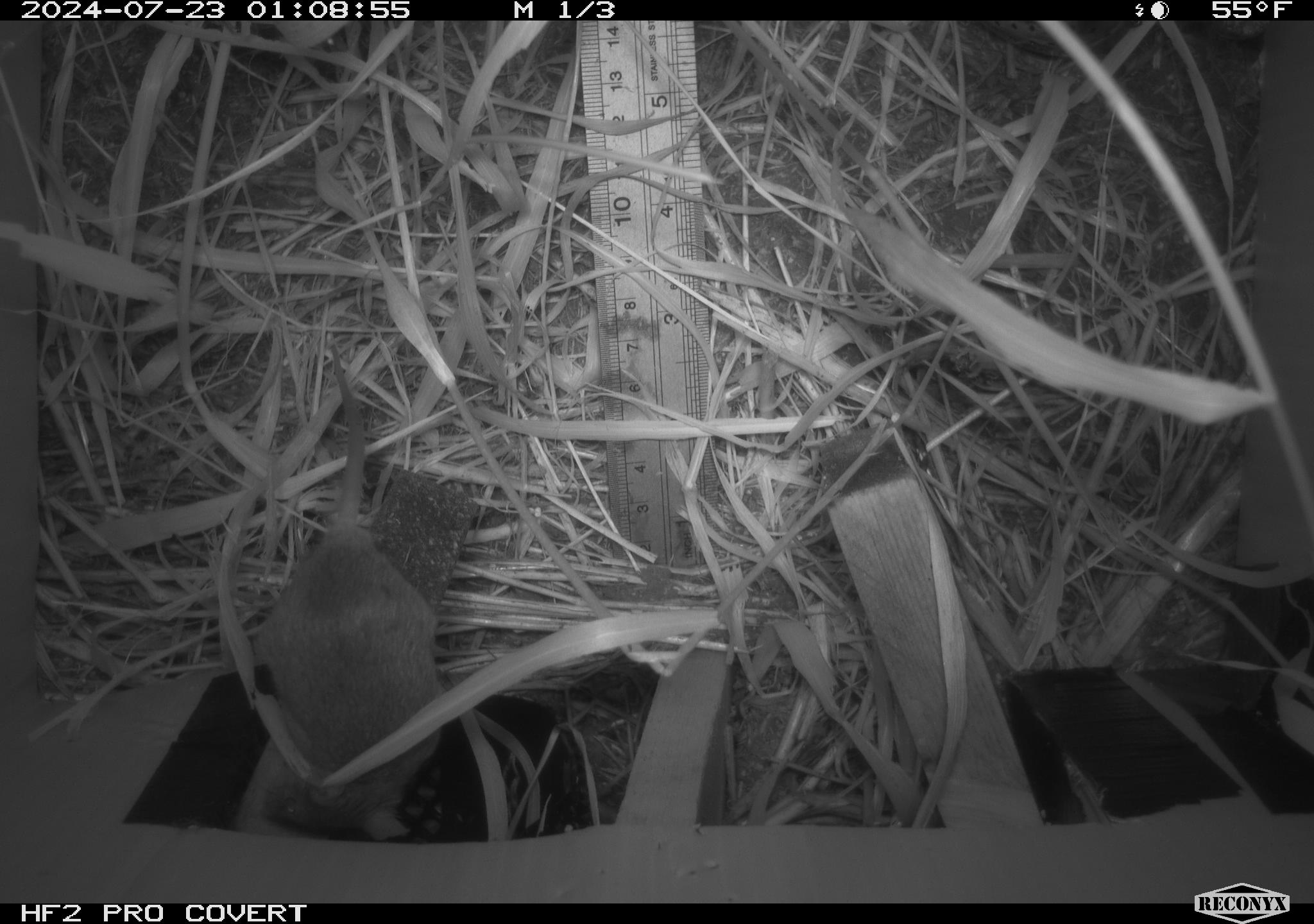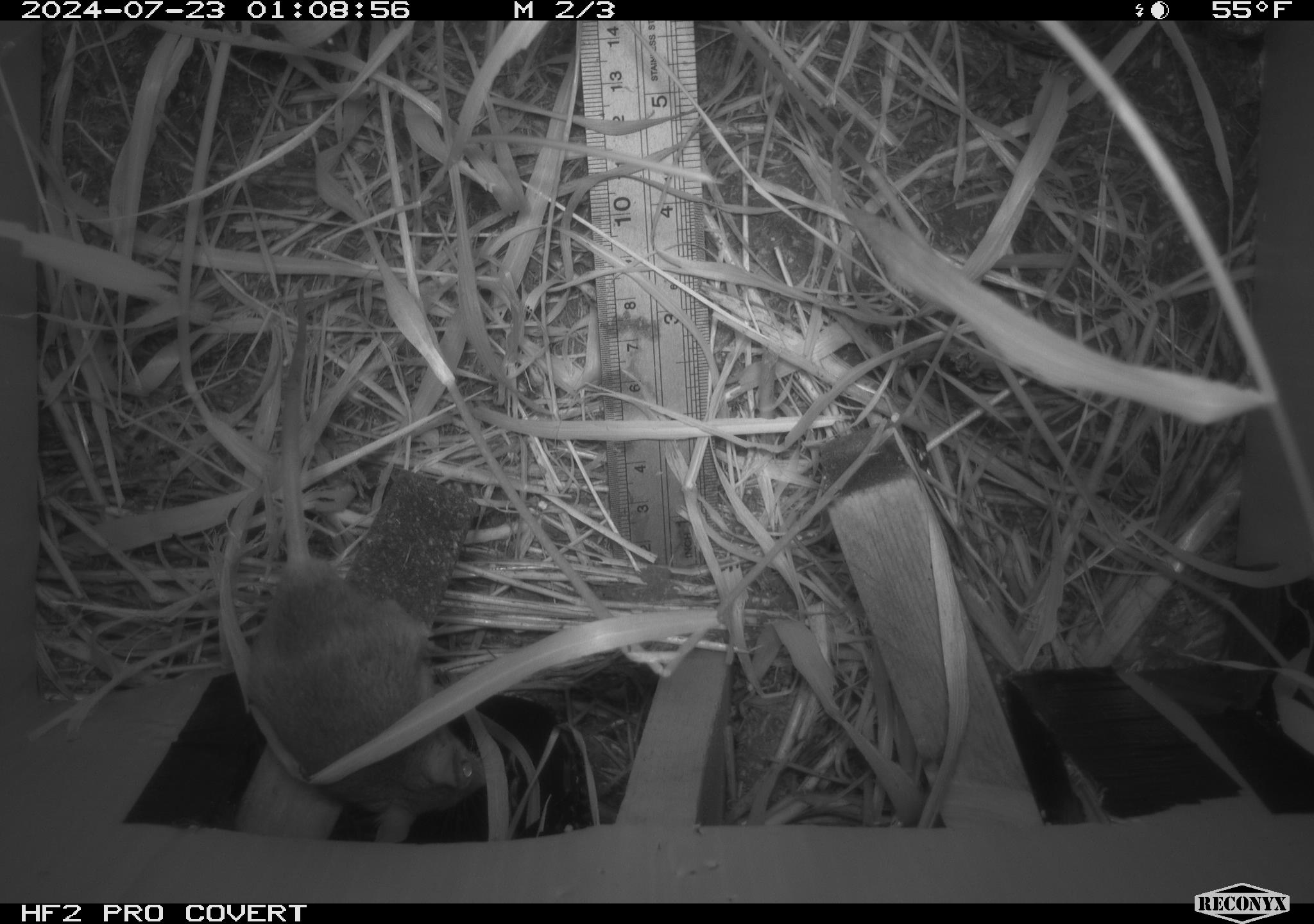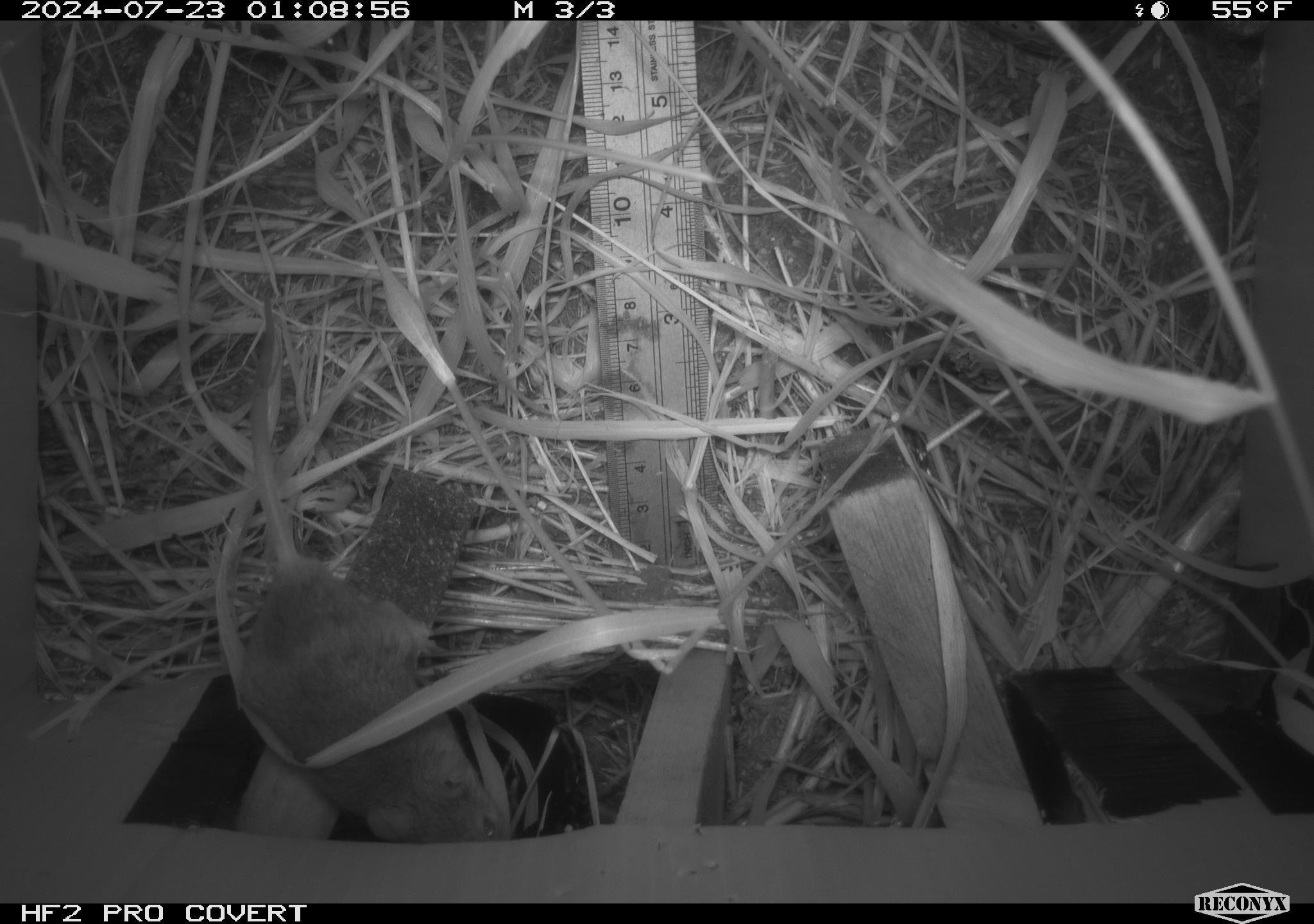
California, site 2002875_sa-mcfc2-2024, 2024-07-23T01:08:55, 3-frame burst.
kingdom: Animalia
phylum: Chordata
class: Mammalia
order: Rodentia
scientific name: Rodentia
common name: rodent